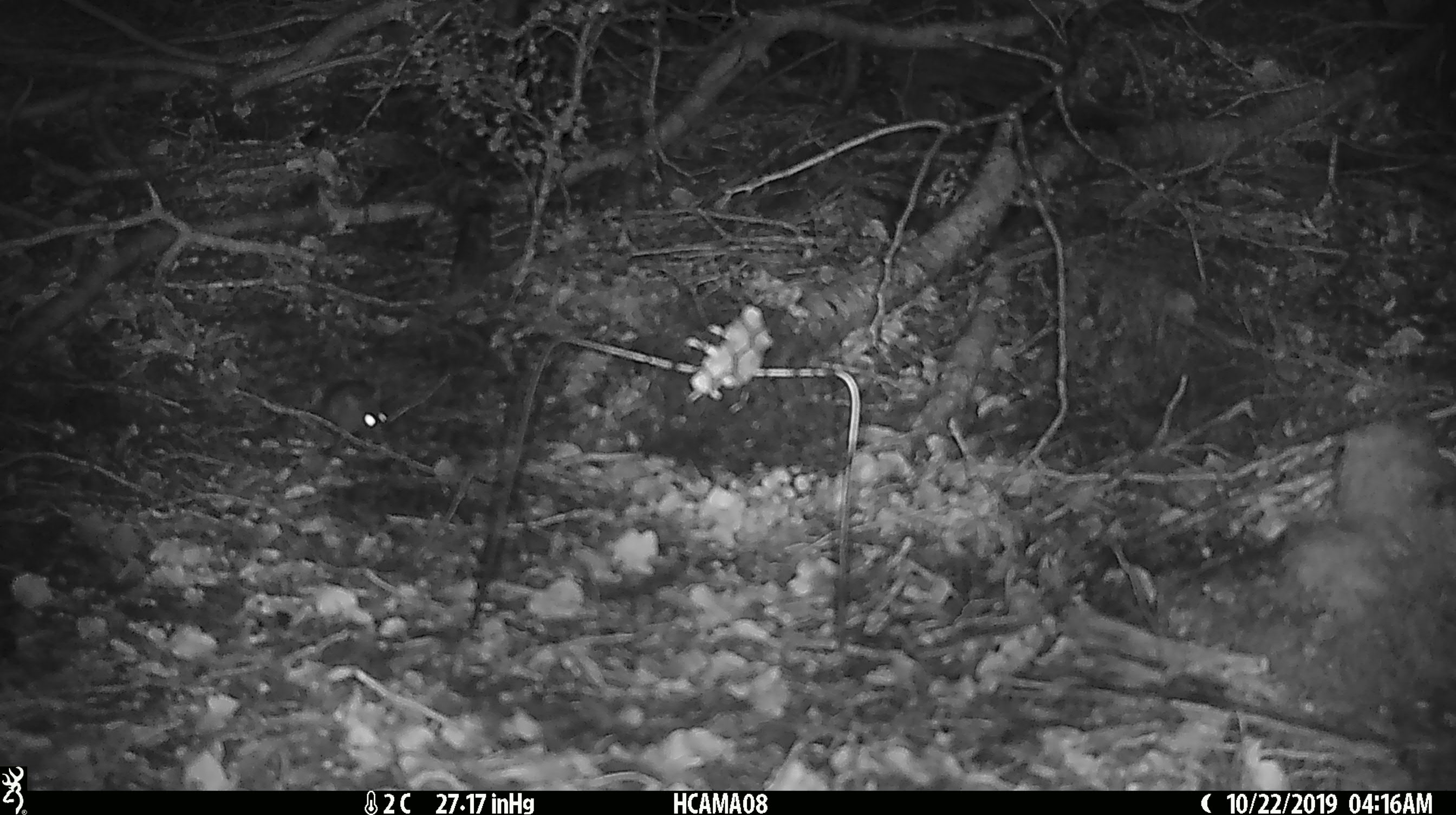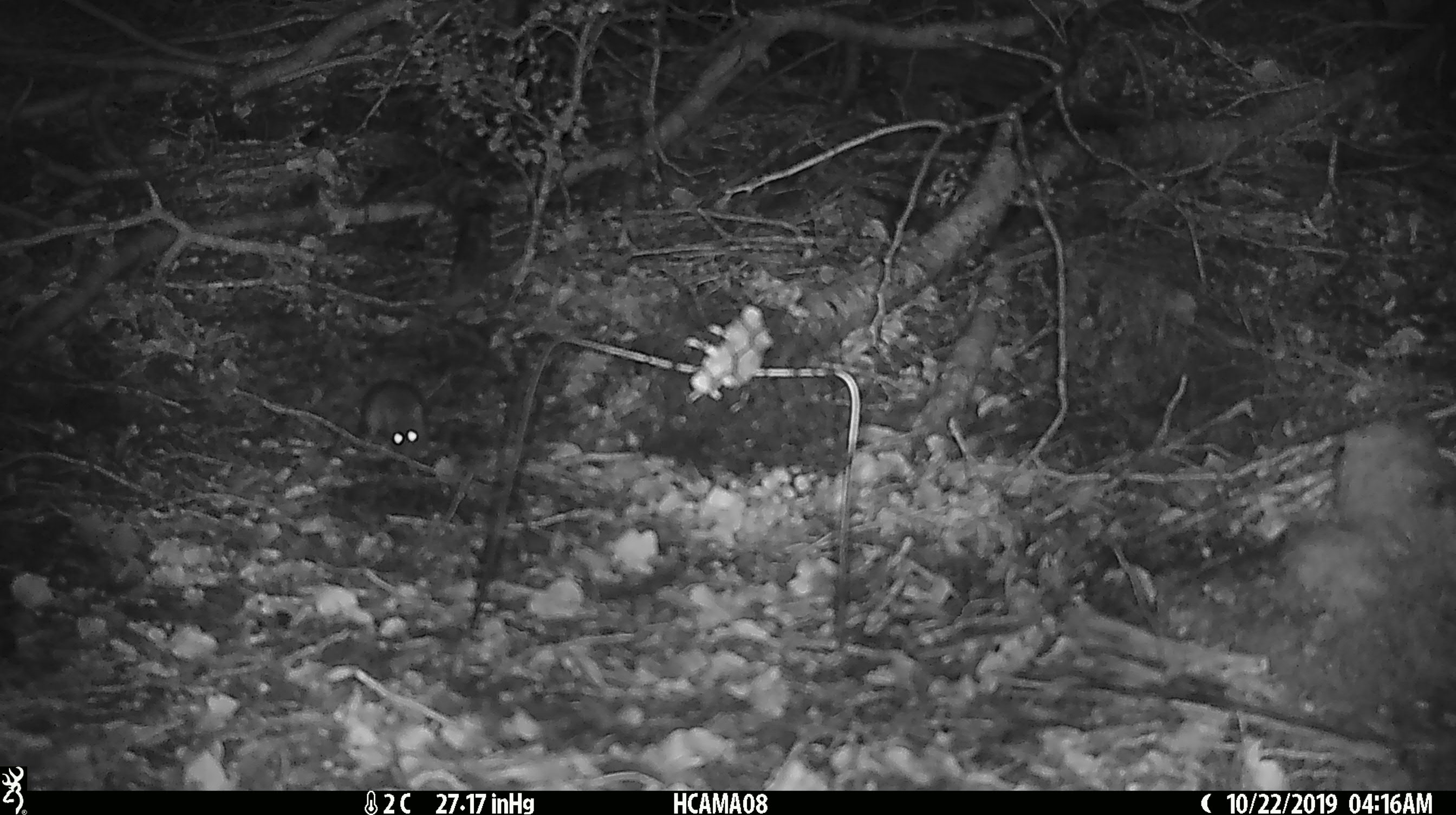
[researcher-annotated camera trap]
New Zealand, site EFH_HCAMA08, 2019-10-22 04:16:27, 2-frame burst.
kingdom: Animalia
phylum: Chordata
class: Mammalia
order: Rodentia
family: Muridae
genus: Mus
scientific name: Mus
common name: mouse